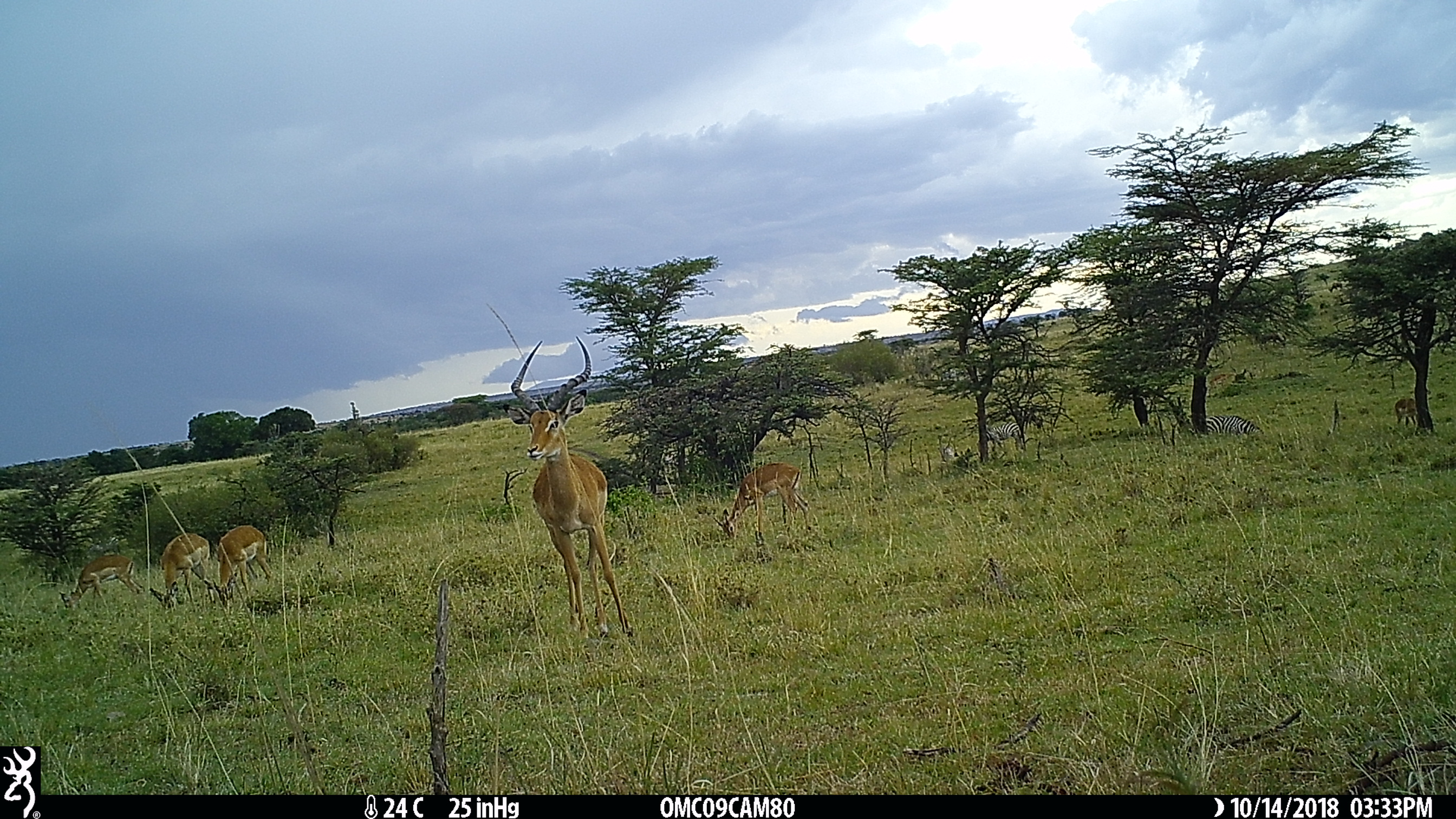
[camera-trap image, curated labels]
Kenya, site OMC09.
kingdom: Animalia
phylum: Chordata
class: Mammalia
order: Artiodactyla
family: Bovidae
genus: Aepyceros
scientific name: Aepyceros melampus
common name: impala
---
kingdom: Animalia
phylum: Chordata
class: Mammalia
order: Perissodactyla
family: Equidae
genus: Equus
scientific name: Equus quagga burchellii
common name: burchell's zebra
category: zebra